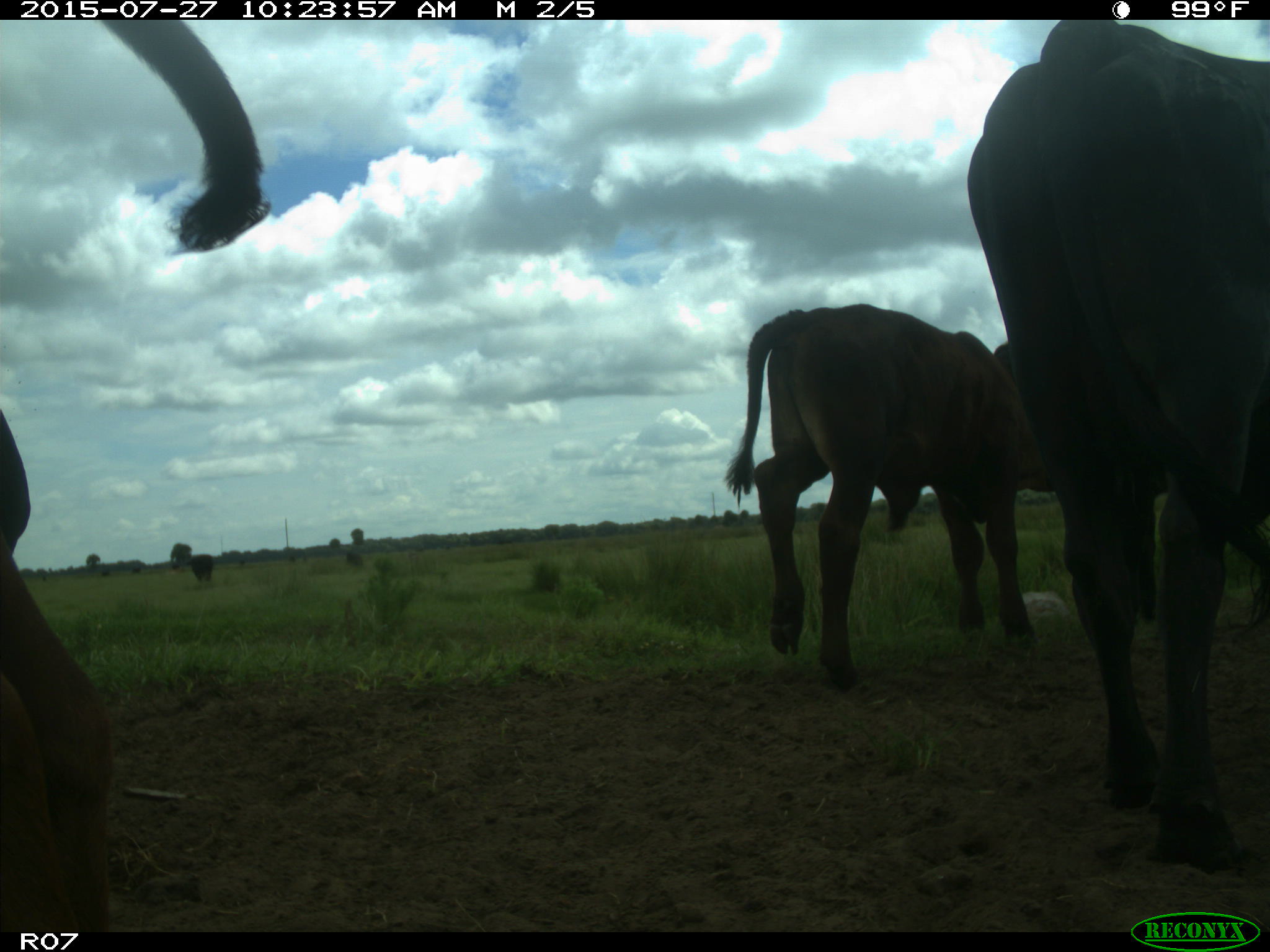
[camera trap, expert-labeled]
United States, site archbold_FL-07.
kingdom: Animalia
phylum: Chordata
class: Mammalia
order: Artiodactyla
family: Bovidae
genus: Bos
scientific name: Bos taurus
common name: domestic cow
Bos taurus (domestic cow).